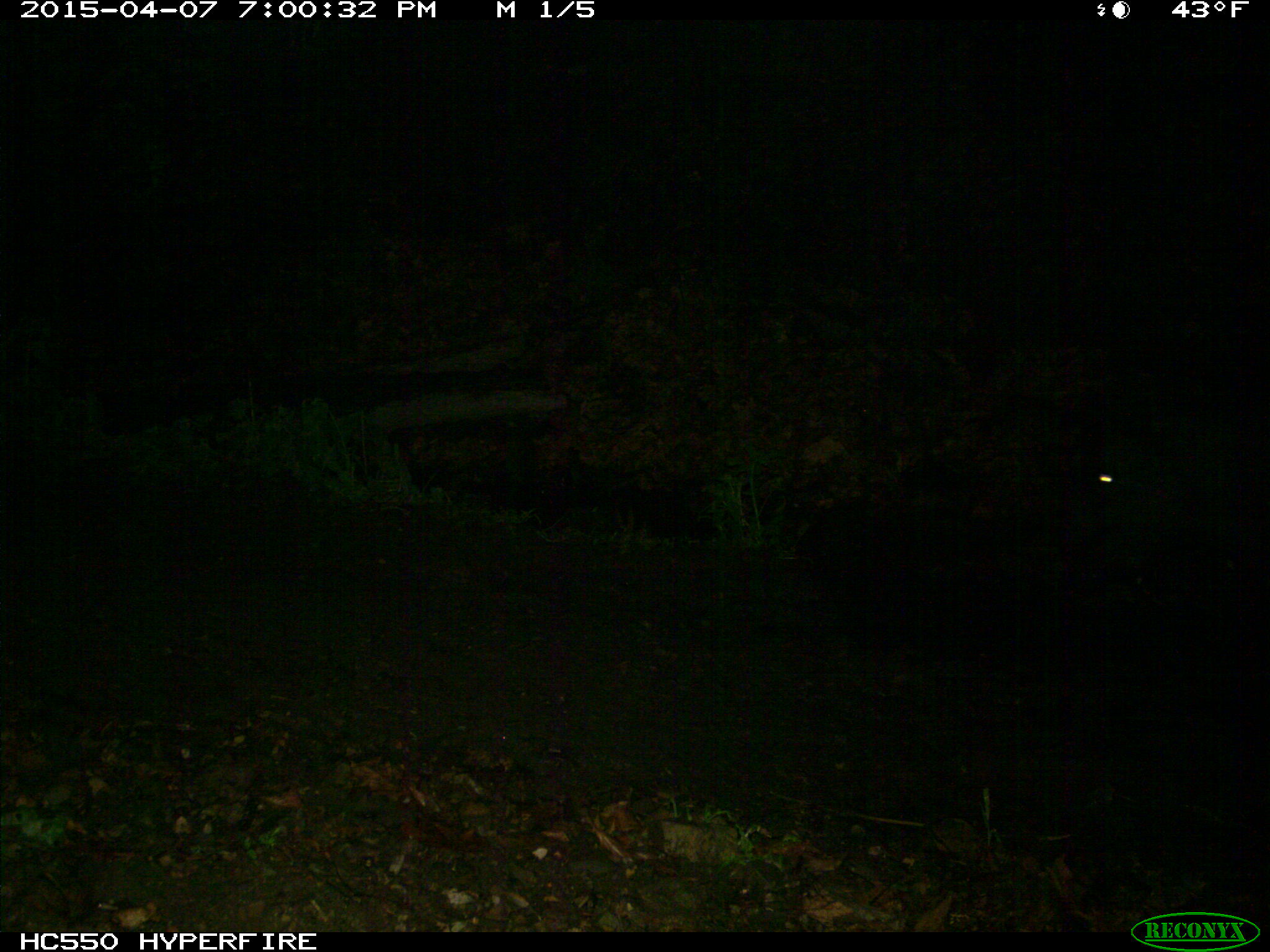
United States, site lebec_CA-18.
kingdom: Animalia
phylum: Chordata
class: Mammalia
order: Artiodactyla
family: Bovidae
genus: Bos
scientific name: Bos taurus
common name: domestic cow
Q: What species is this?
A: Bos taurus (domestic cow).